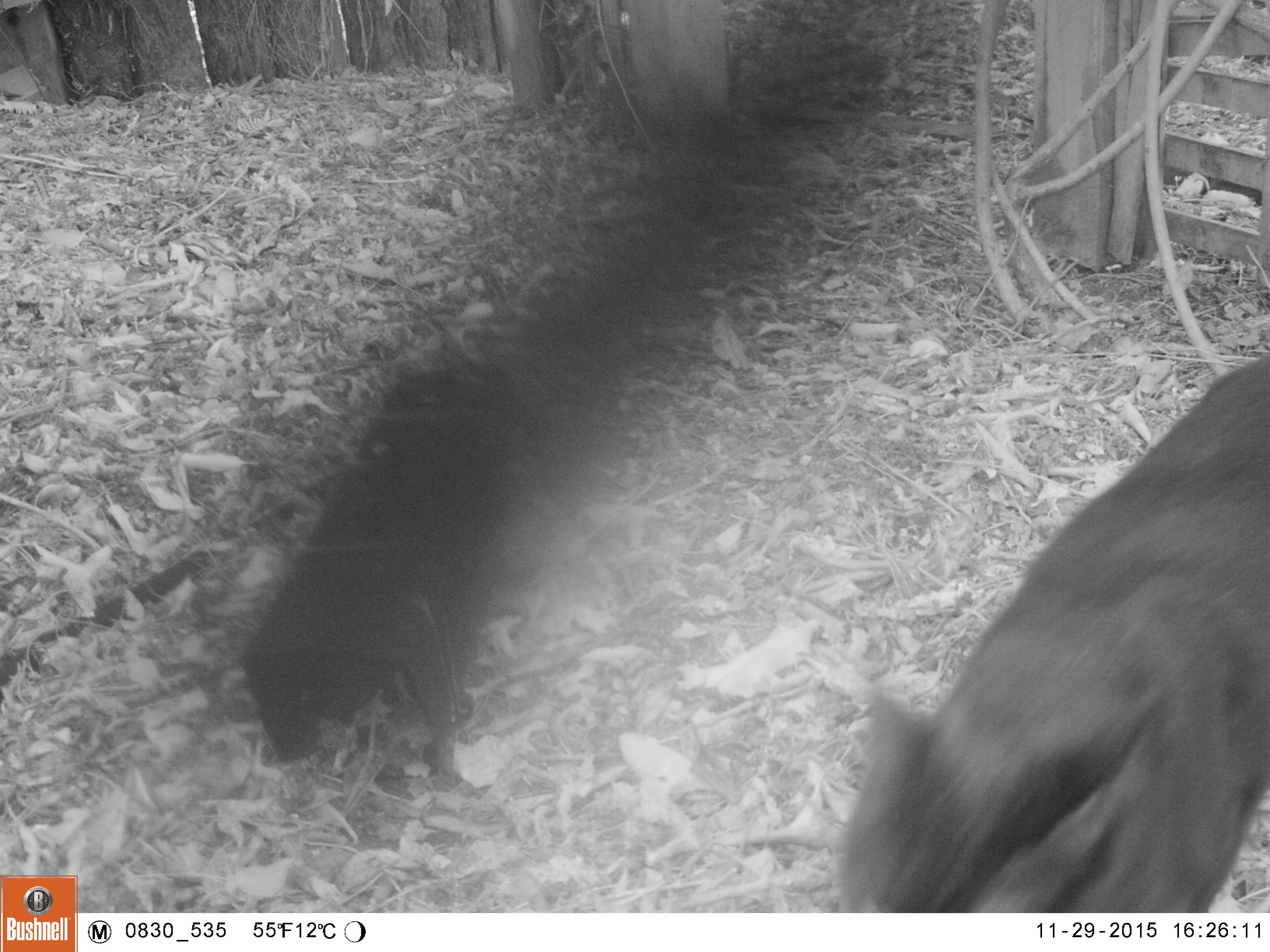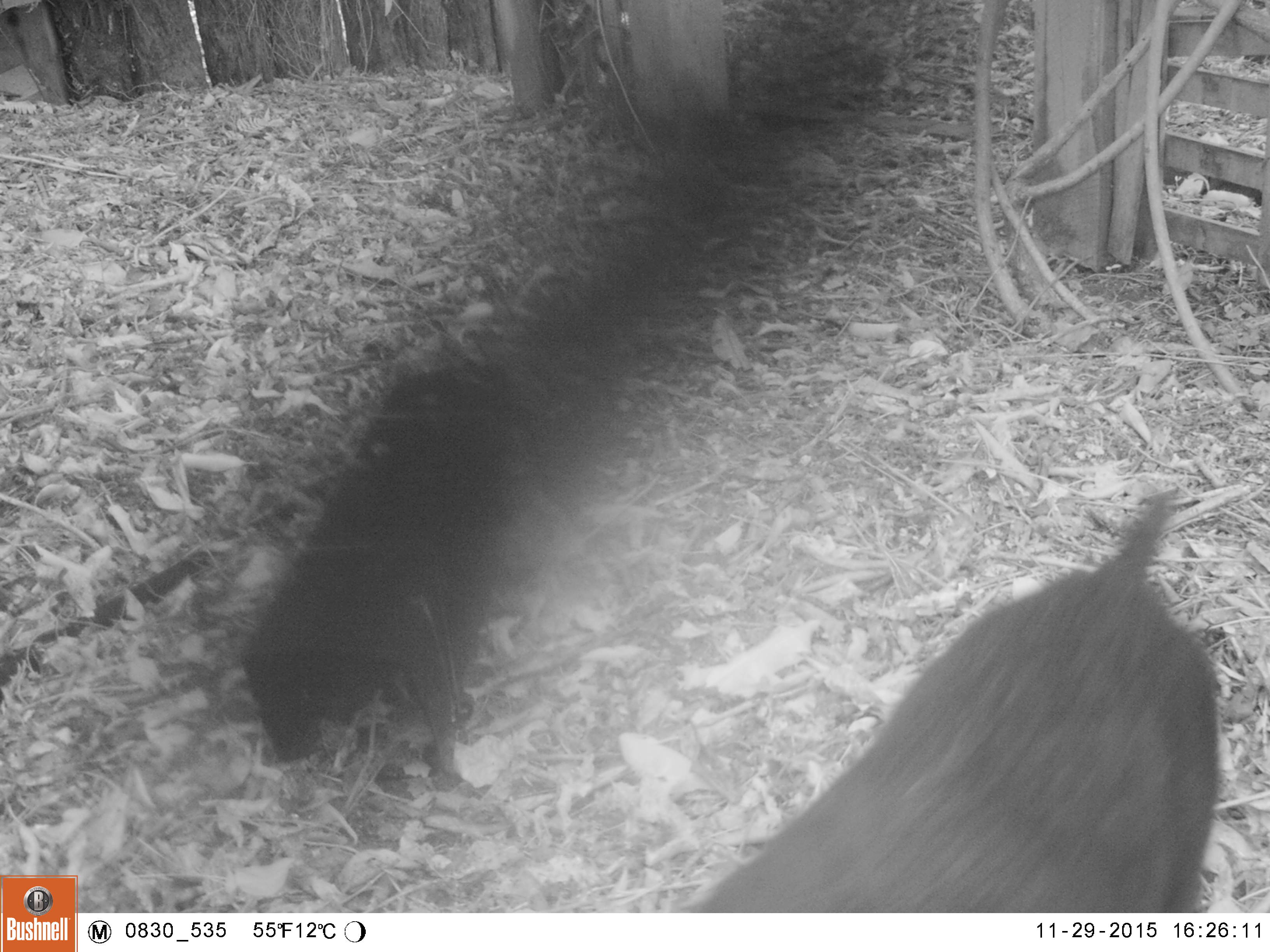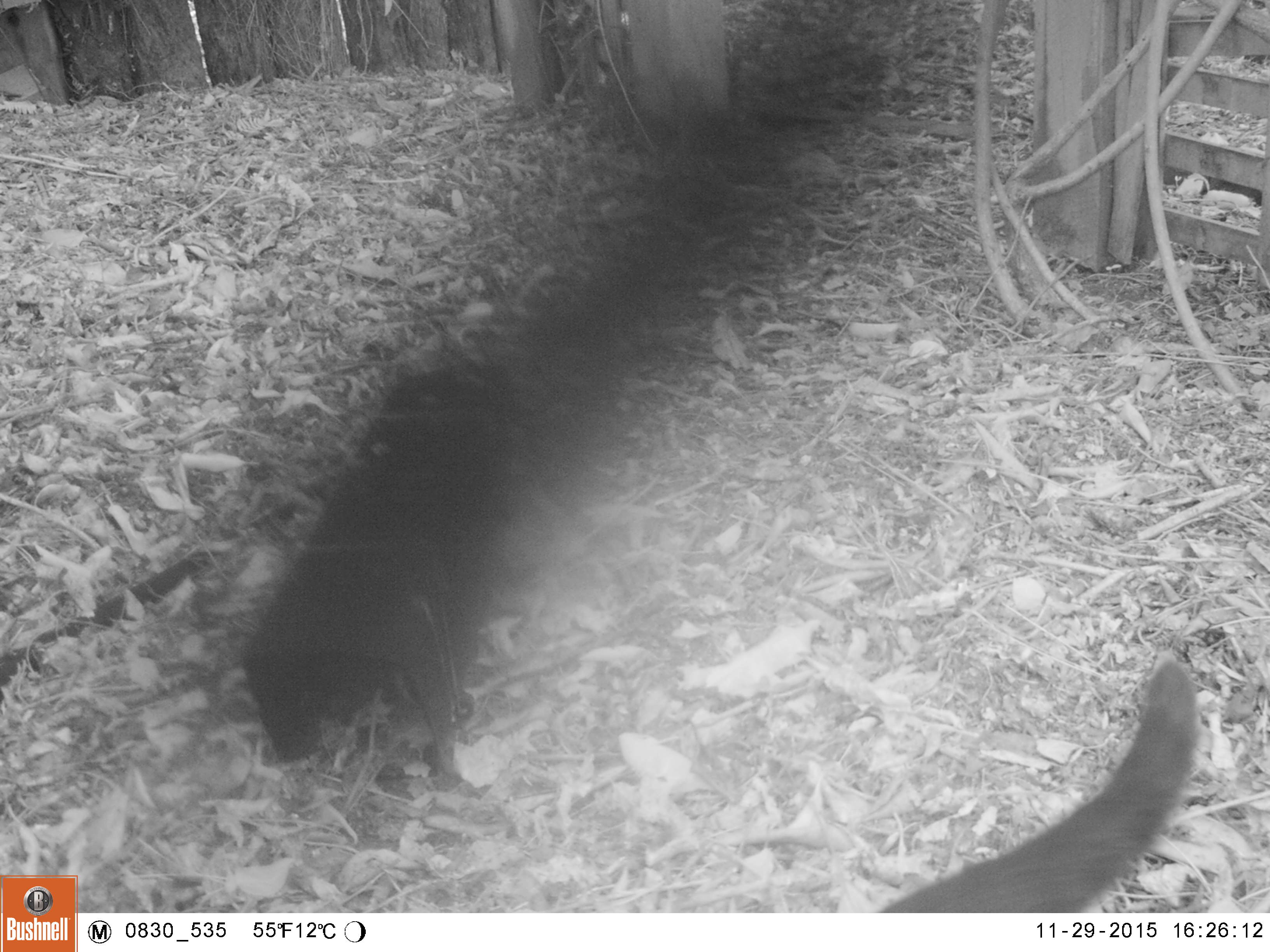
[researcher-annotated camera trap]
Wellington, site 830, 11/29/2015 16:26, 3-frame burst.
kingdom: Animalia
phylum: Chordata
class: Mammalia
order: Carnivora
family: Felidae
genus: Felis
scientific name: Felis catus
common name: cat